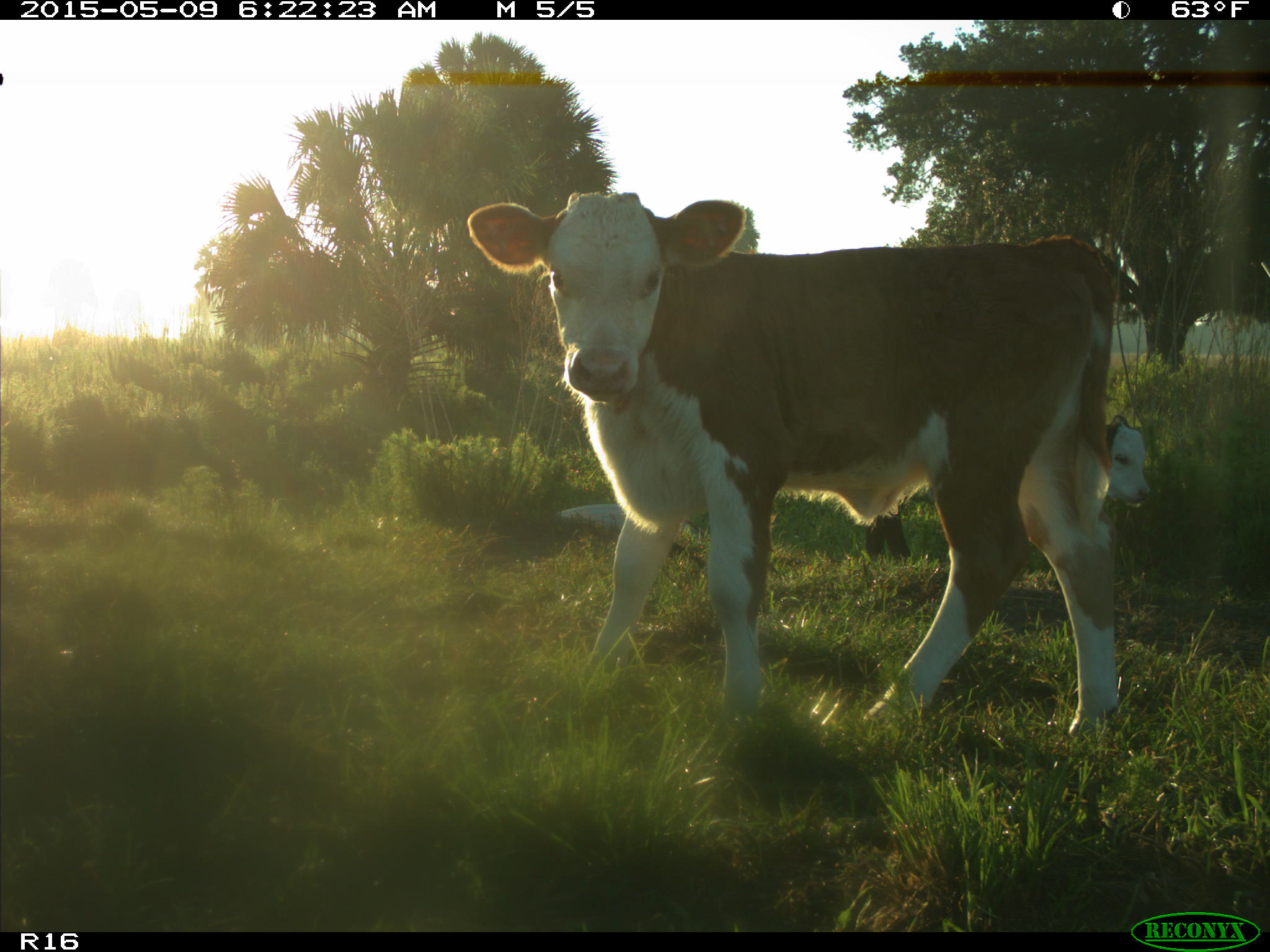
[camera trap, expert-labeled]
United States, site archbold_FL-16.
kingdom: Animalia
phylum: Chordata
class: Mammalia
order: Artiodactyla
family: Bovidae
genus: Bos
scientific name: Bos taurus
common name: domestic cow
Bos taurus (domestic cow).